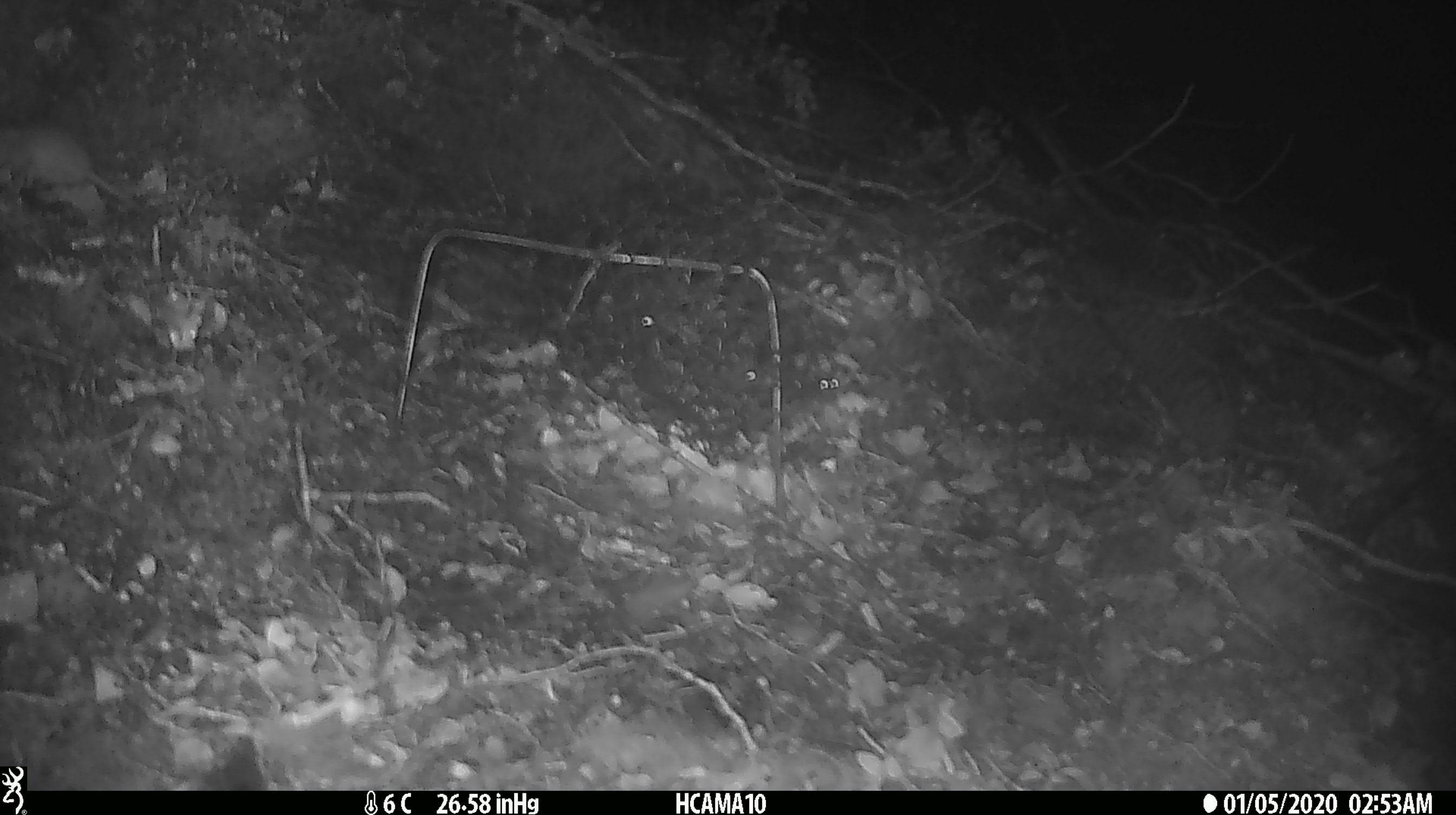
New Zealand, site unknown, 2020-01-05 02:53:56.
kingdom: Animalia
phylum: Chordata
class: Mammalia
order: Rodentia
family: Muridae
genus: Mus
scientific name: Mus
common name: mouse